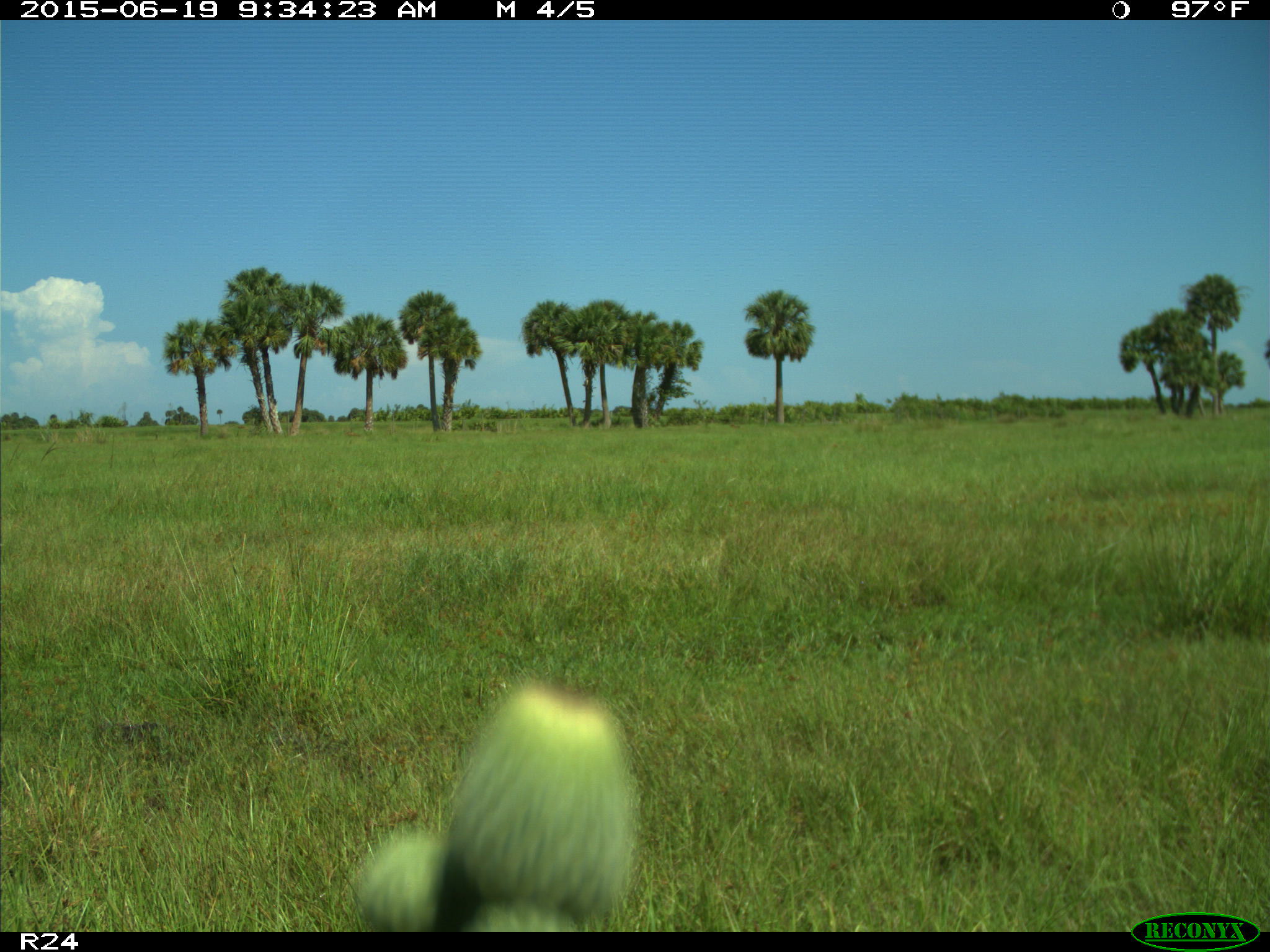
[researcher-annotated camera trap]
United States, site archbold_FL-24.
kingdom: Animalia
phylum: Chordata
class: Mammalia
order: Artiodactyla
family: Bovidae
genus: Bos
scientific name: Bos taurus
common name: domestic cow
Bos taurus (domestic cow).